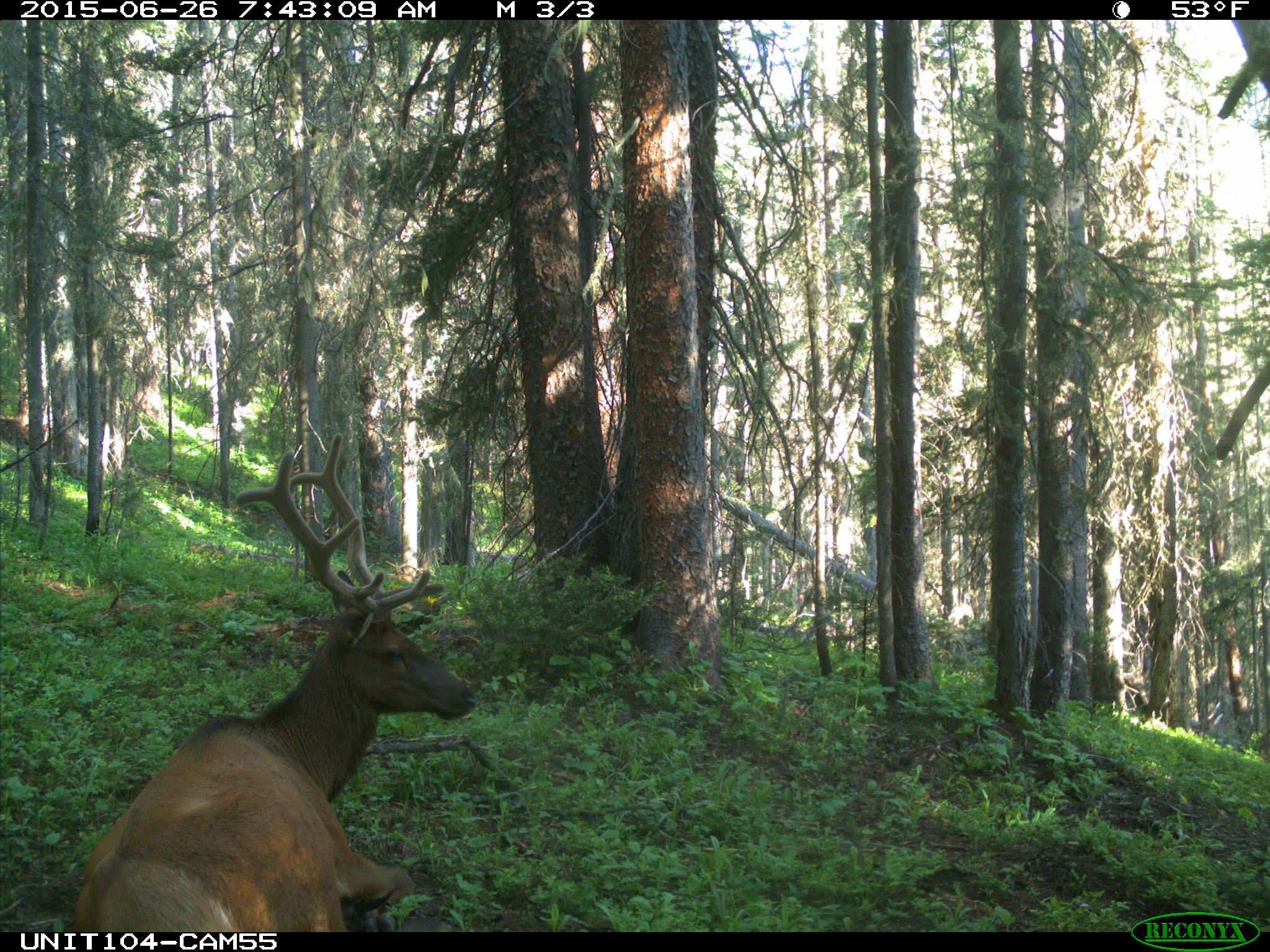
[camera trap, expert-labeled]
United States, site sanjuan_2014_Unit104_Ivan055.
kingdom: Animalia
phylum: Chordata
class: Mammalia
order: Artiodactyla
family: Cervidae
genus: Cervus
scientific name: Cervus elaphus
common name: red deer